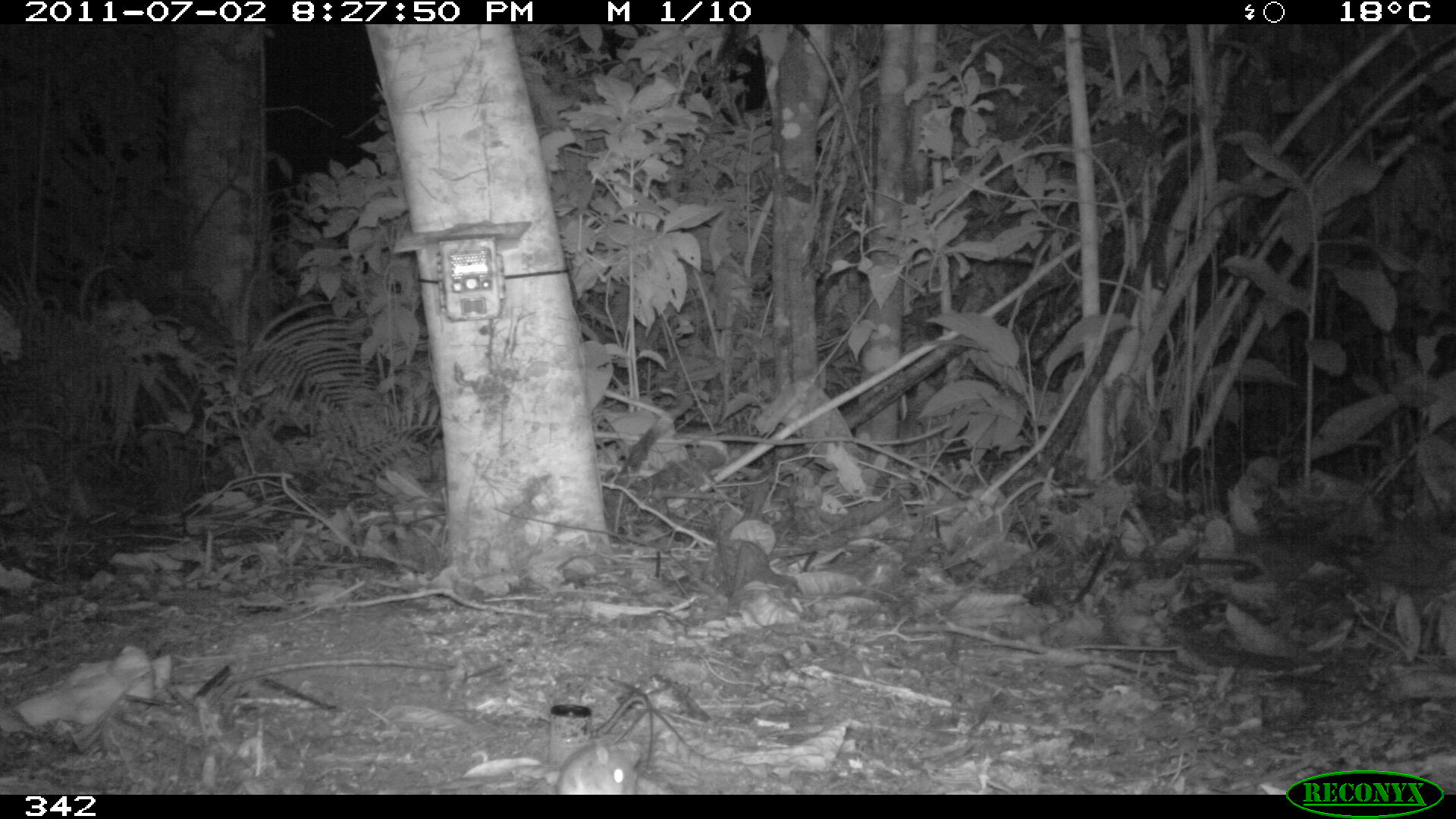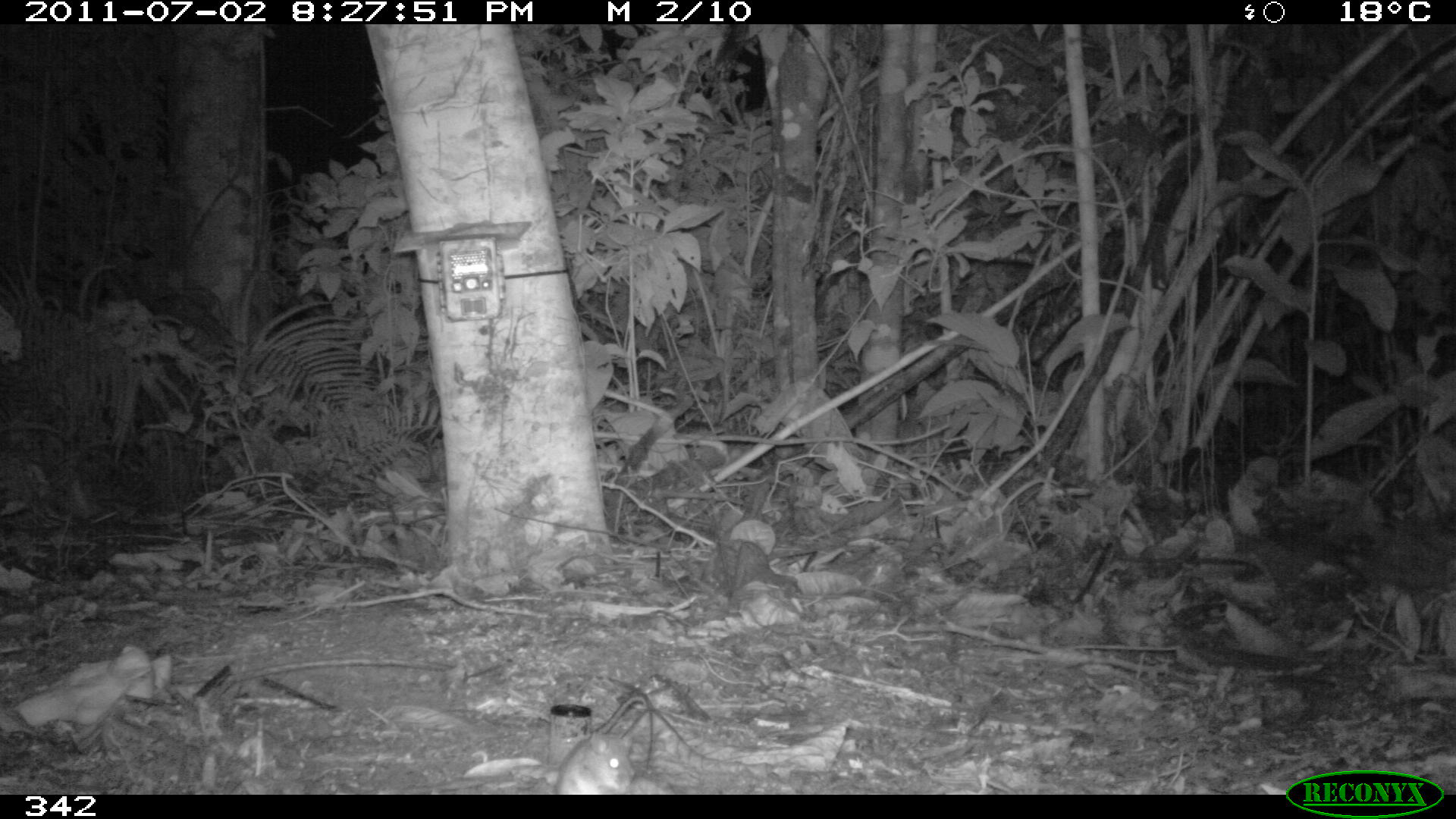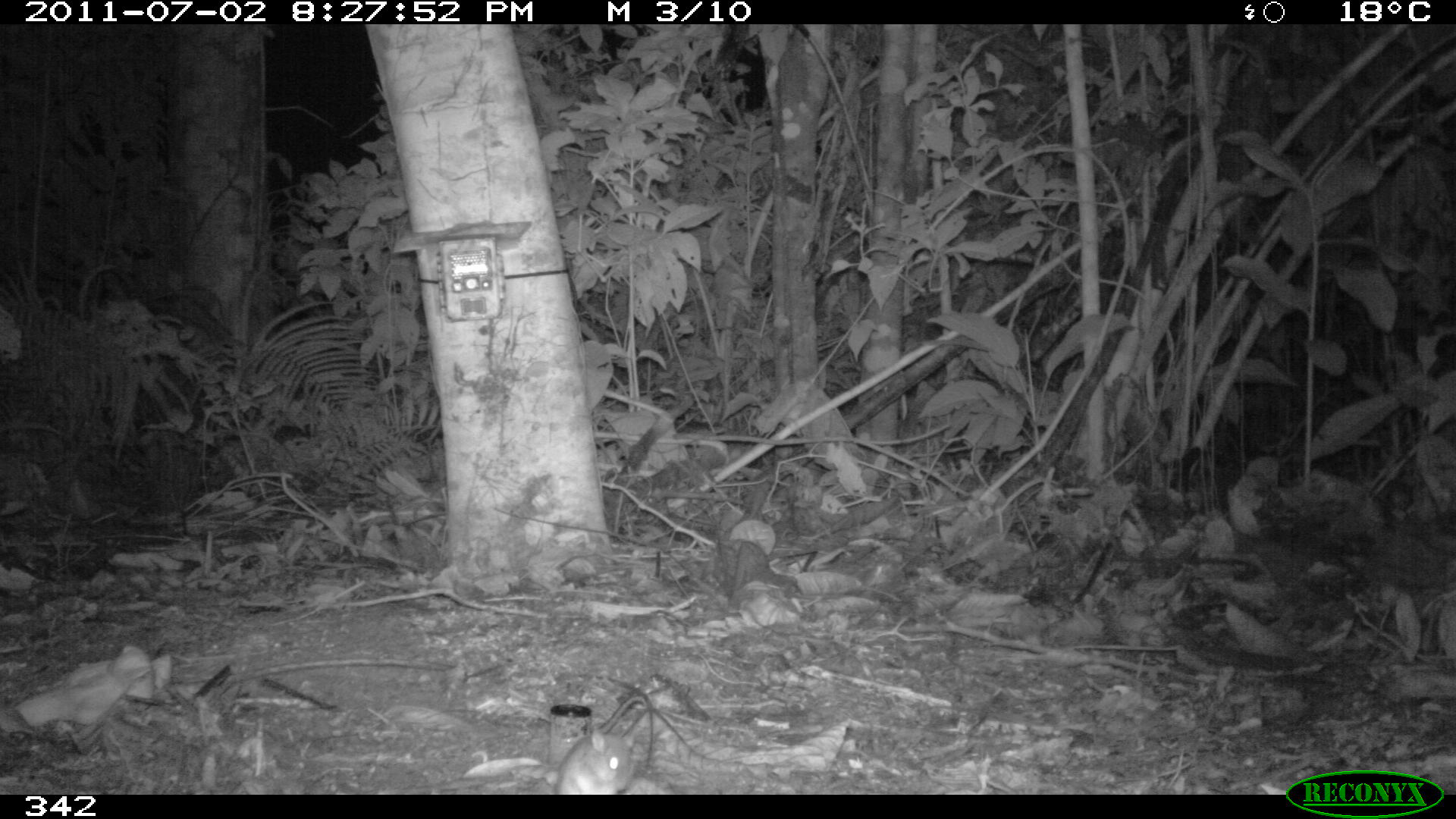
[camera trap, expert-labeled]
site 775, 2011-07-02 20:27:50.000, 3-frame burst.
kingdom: Animalia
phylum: Chordata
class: Mammalia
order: Rodentia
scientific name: Rodentia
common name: rodents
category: unknown rodent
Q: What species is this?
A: Unknown rodent (rodents) (Rodentia).